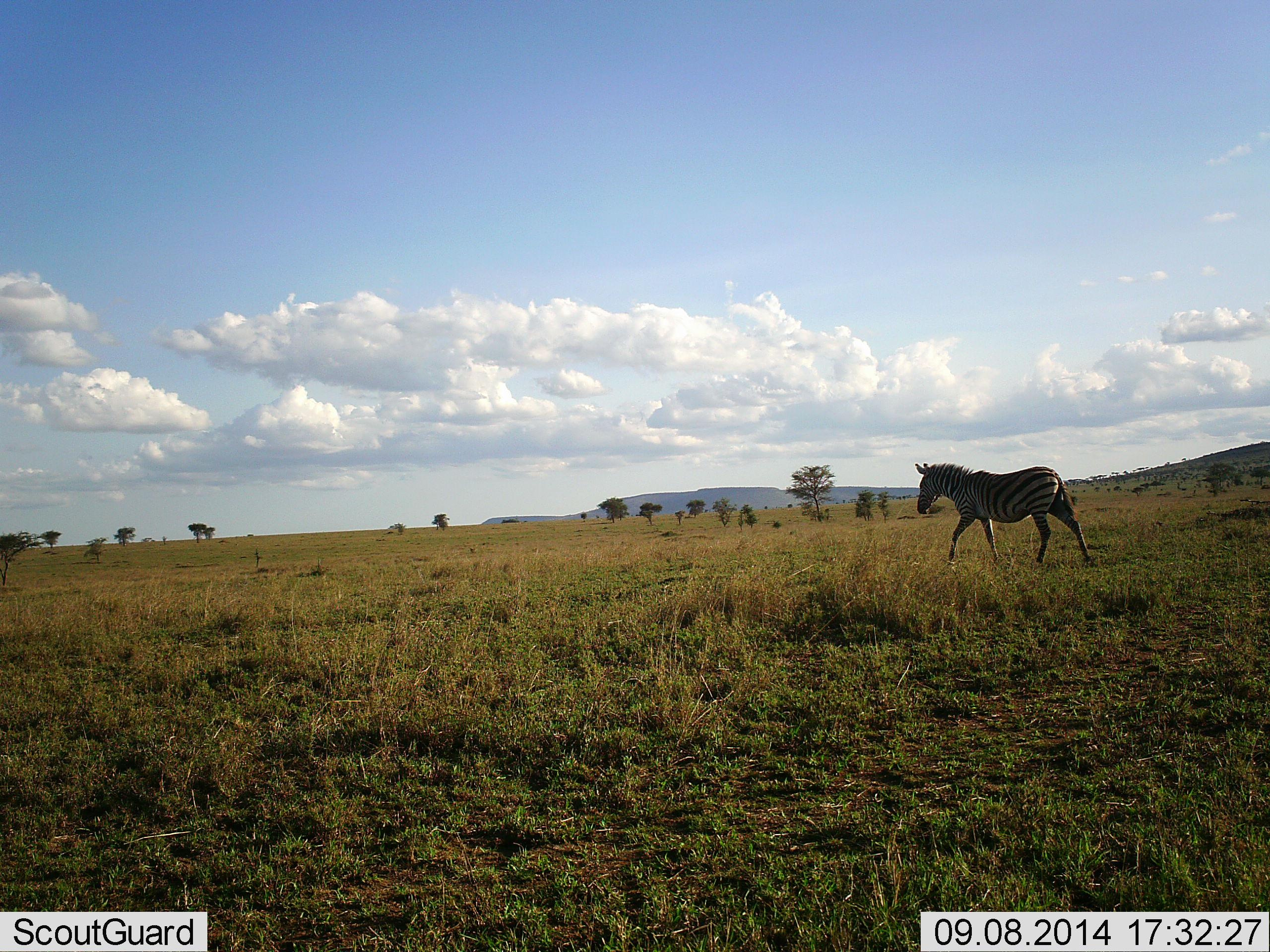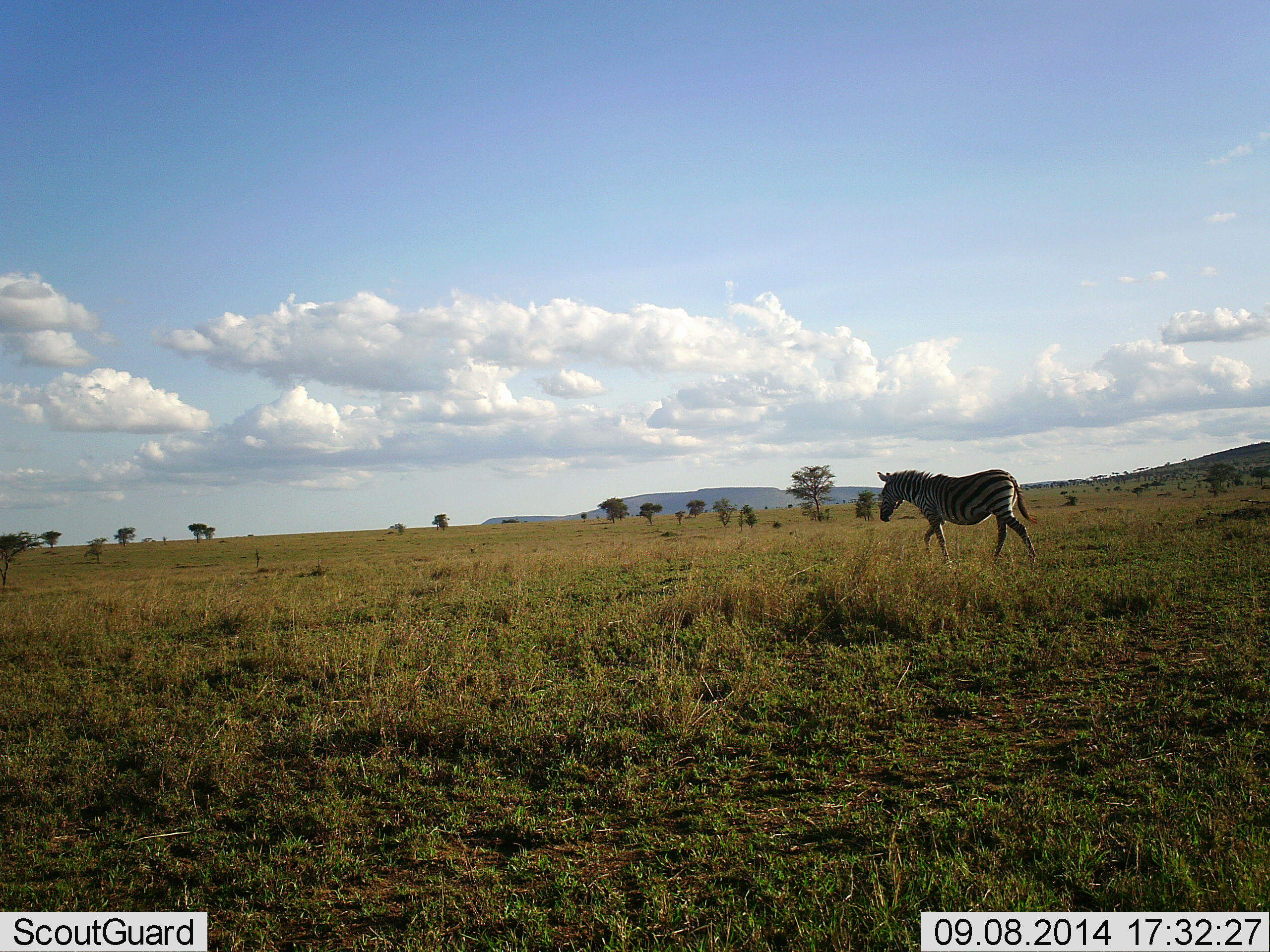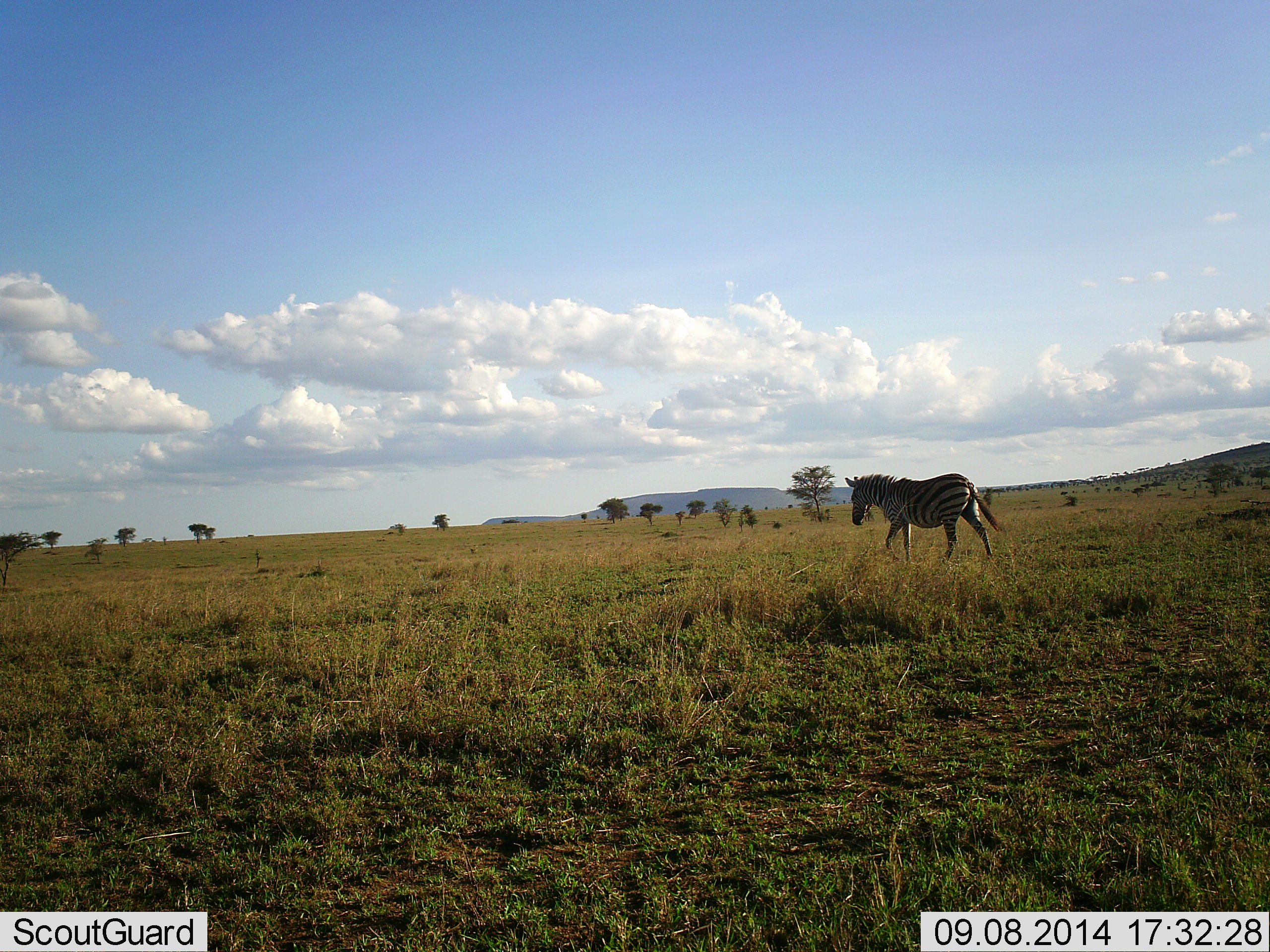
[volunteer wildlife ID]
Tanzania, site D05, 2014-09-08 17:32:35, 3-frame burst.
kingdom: Animalia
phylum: Chordata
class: Mammalia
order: Perissodactyla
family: Equidae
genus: Equus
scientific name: Equus quagga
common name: plains zebra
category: zebra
Zebra (plains zebra) (Equus quagga), count 1. Behavior (volunteer vote fractions): standing 0%, resting 0%, moving 100%, interacting 0%. Young present (vote fraction): 0%. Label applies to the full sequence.